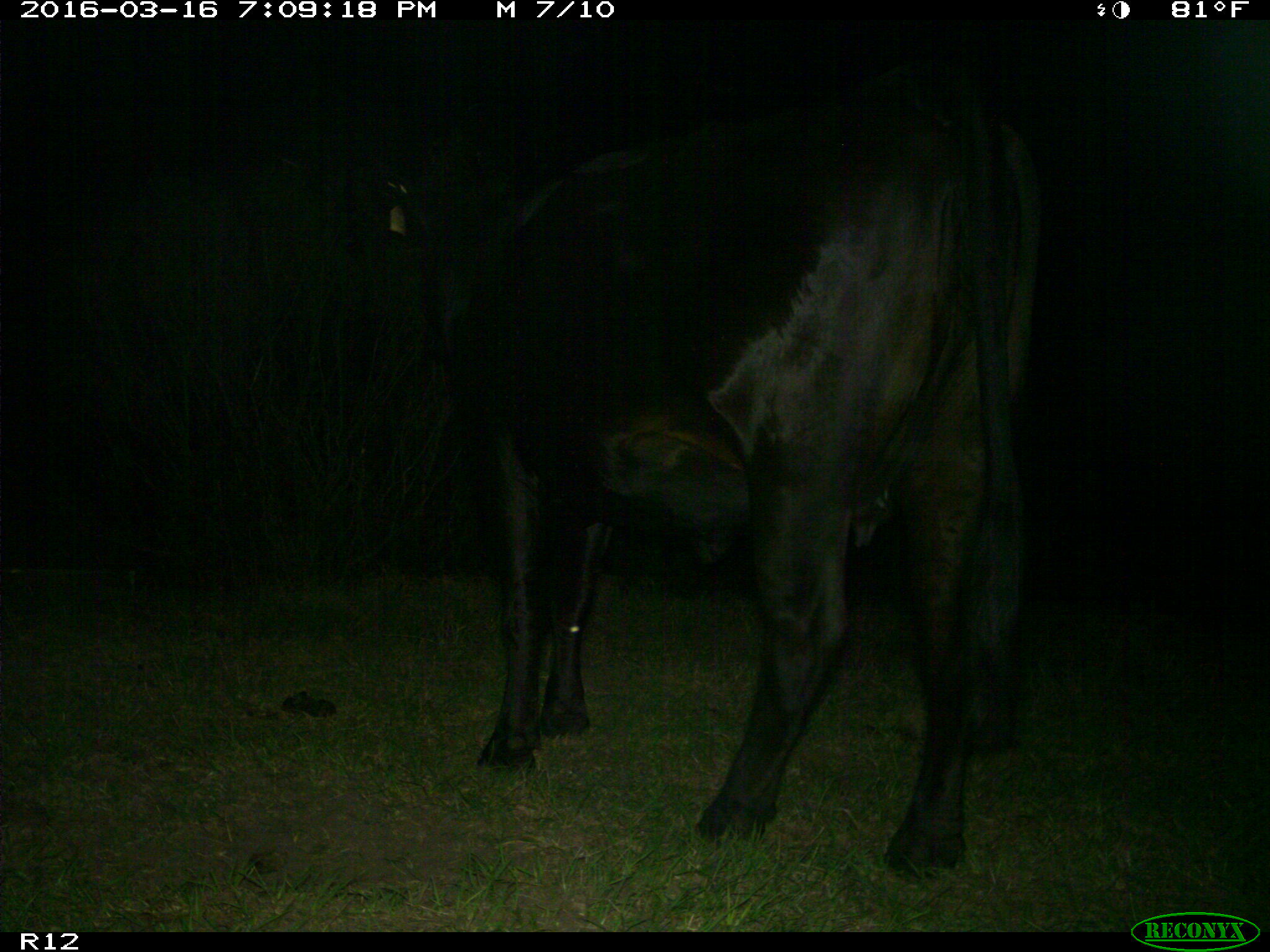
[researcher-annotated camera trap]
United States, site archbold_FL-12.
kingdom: Animalia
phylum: Chordata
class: Mammalia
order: Artiodactyla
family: Bovidae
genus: Bos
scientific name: Bos taurus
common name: domestic cow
Bos taurus (domestic cow).